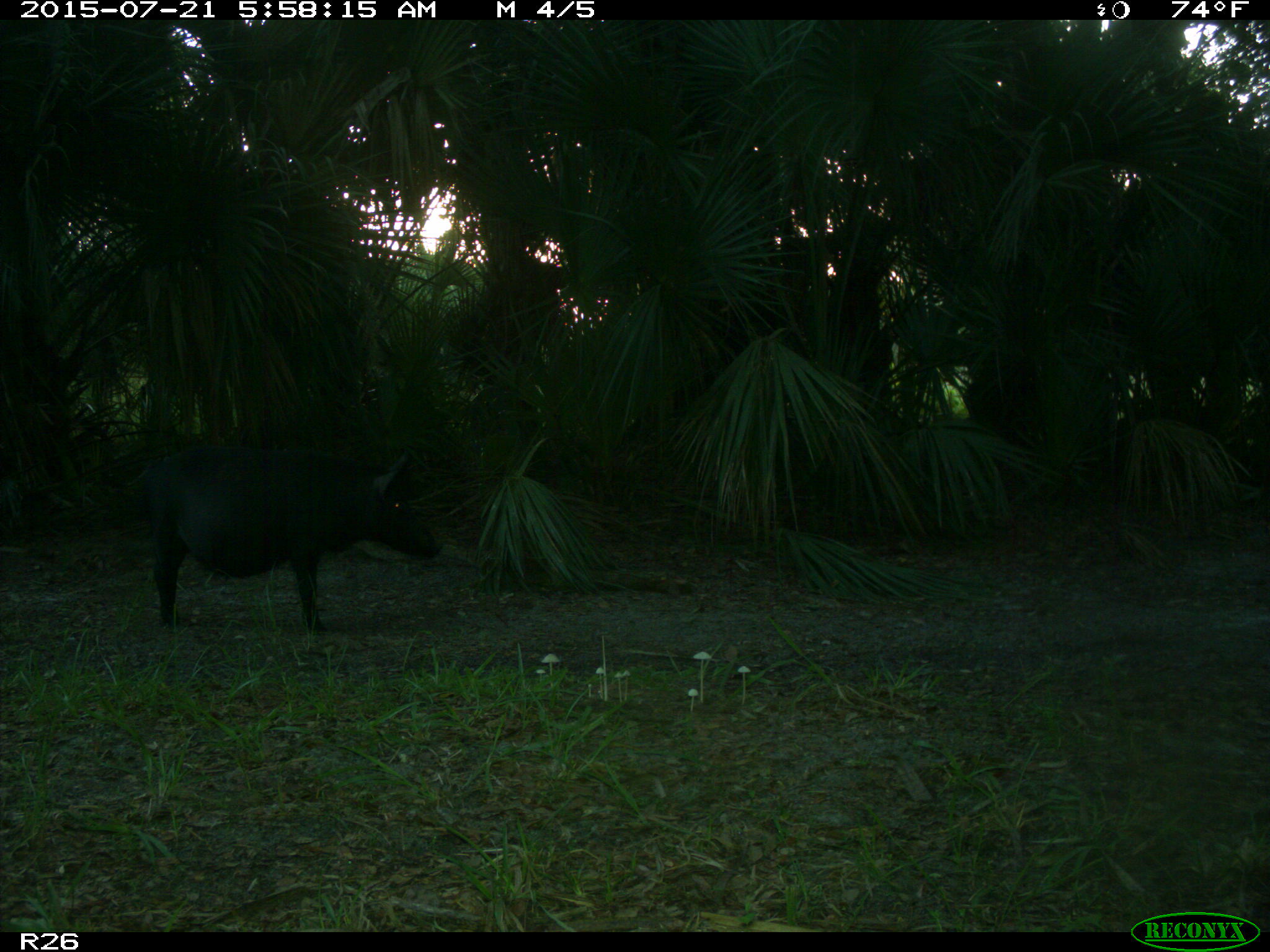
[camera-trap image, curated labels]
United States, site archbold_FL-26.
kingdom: Animalia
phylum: Chordata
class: Mammalia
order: Artiodactyla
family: Suidae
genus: Sus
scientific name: Sus scrofa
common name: wild boar